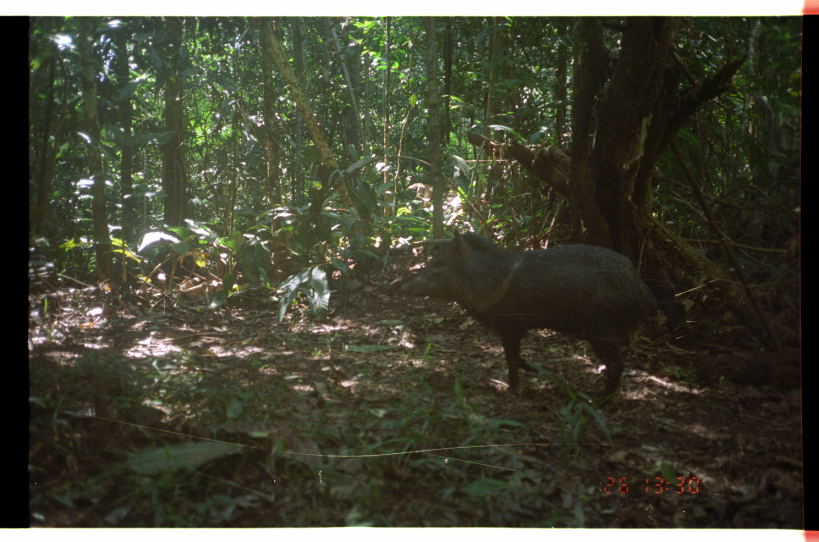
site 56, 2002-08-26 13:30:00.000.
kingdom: Animalia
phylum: Chordata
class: Mammalia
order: Artiodactyla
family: Tayassuidae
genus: Pecari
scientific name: Pecari tajacu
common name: collared peccary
Pecari tajacu (collared peccary).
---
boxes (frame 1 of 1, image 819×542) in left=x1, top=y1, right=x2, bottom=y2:
pecari tajacu: left=399, top=224, right=661, bottom=411